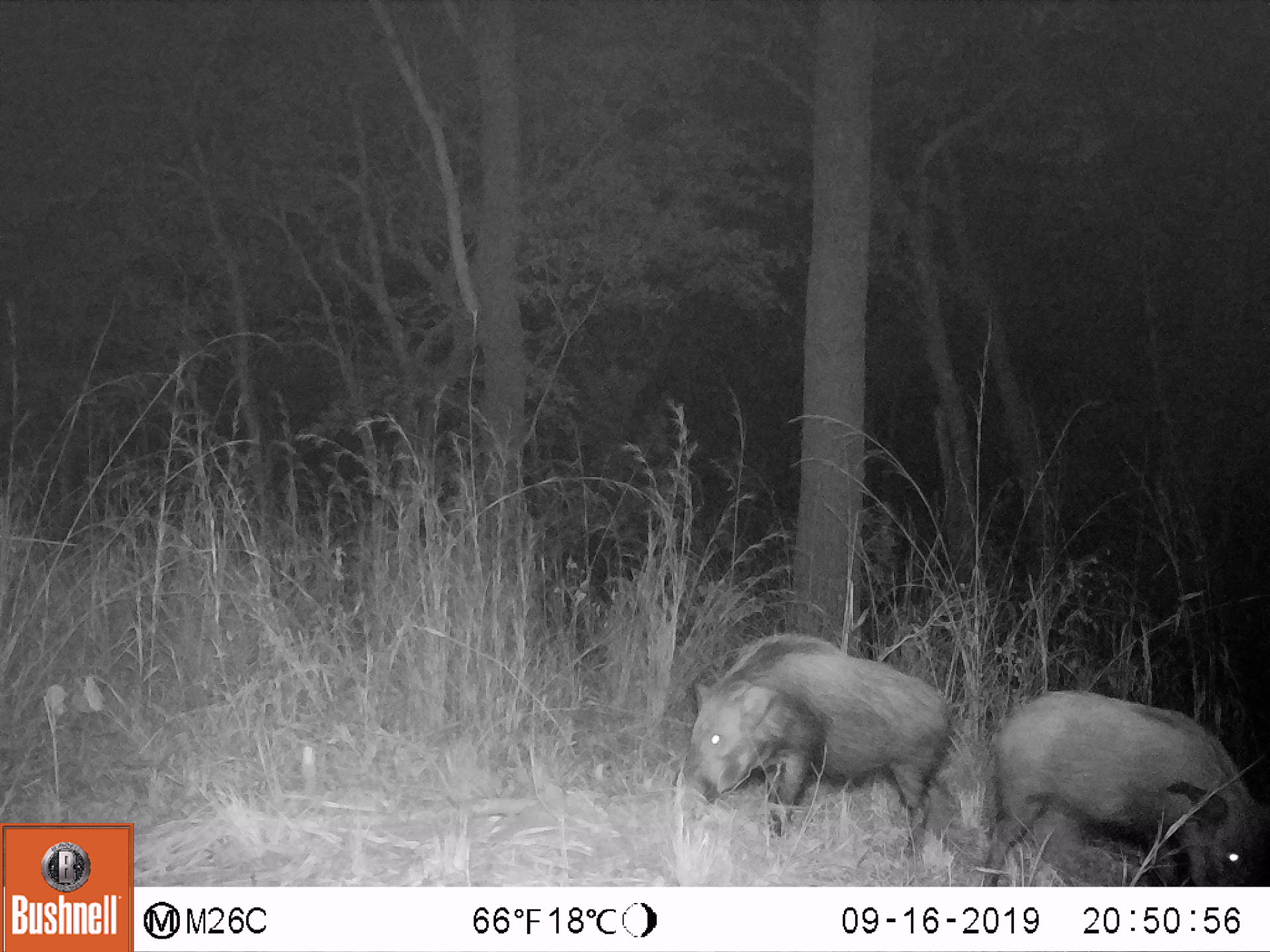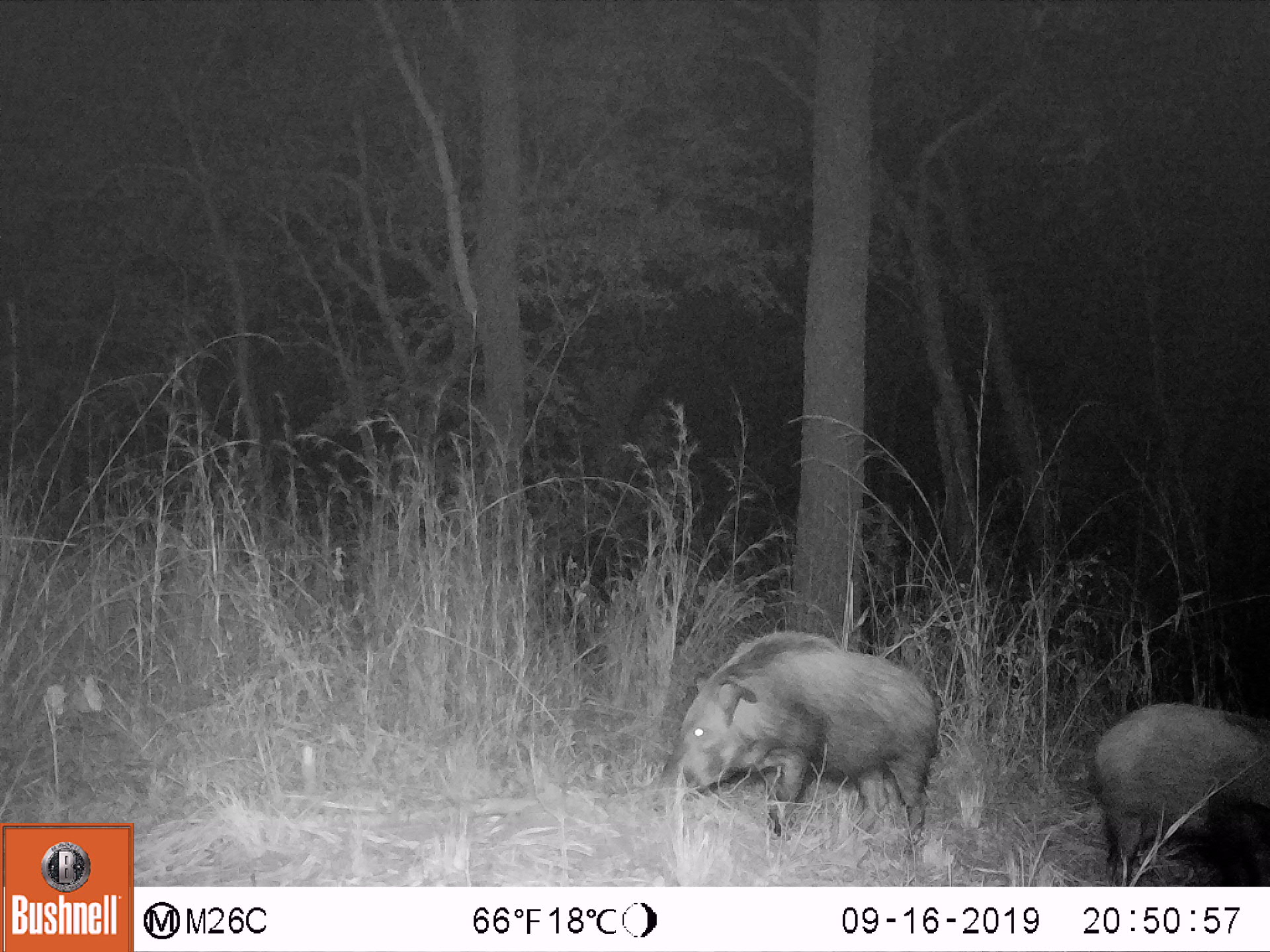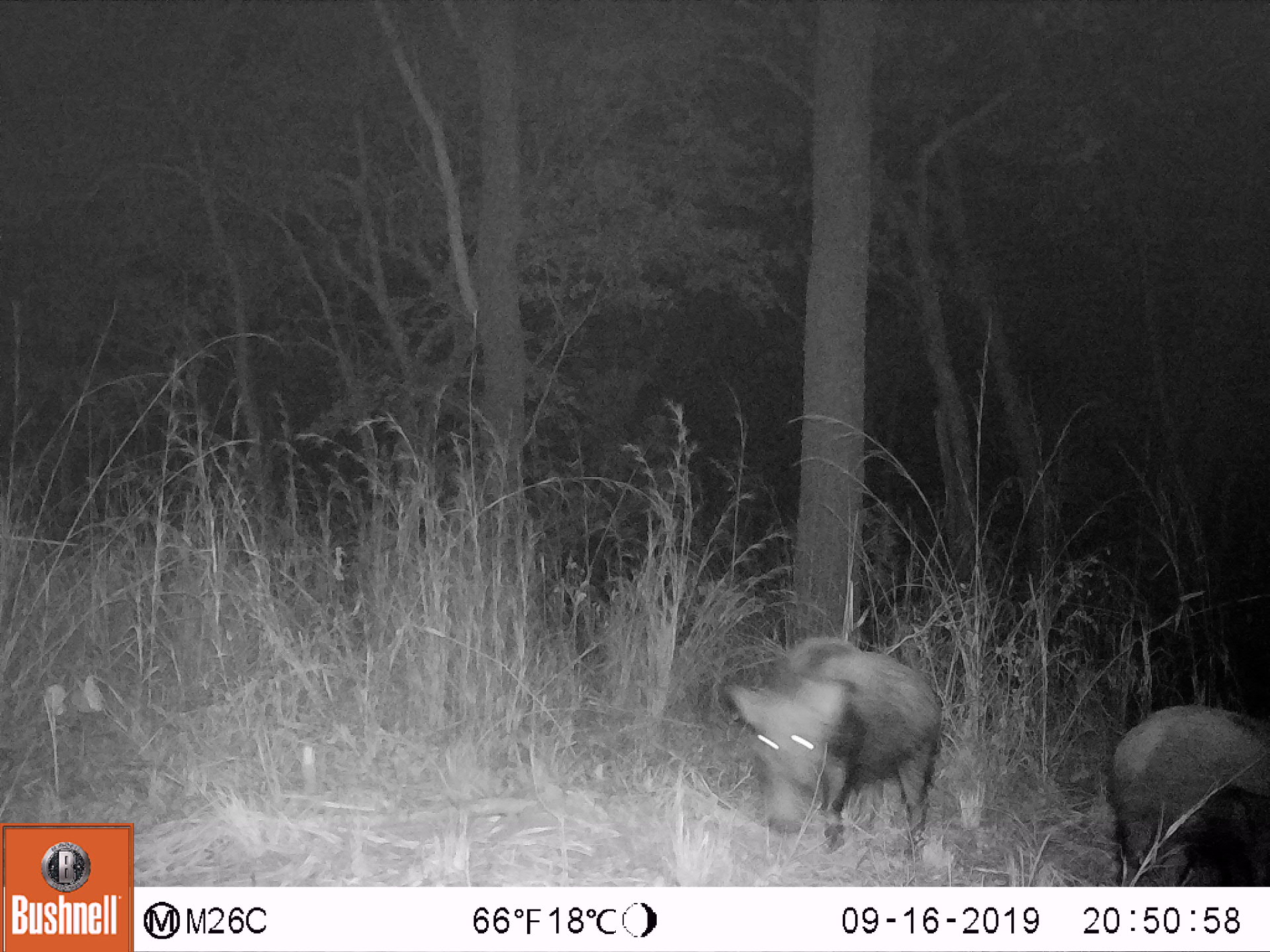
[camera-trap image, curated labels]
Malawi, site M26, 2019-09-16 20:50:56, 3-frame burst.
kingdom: Animalia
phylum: Chordata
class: Mammalia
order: Artiodactyla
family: Suidae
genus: Potamochoerus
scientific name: Potamochoerus larvatus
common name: bushpig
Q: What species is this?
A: Bushpig (Potamochoerus larvatus).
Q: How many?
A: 2.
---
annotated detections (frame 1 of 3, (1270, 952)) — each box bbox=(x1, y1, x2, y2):
bushpig: bbox=(675, 630, 952, 855); bbox=(975, 685, 1269, 886)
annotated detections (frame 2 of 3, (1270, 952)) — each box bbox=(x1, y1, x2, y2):
bushpig: bbox=(647, 627, 941, 862); bbox=(1085, 700, 1269, 885)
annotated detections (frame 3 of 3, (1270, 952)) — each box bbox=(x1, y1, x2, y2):
bushpig: bbox=(724, 632, 946, 866); bbox=(1100, 697, 1267, 885)